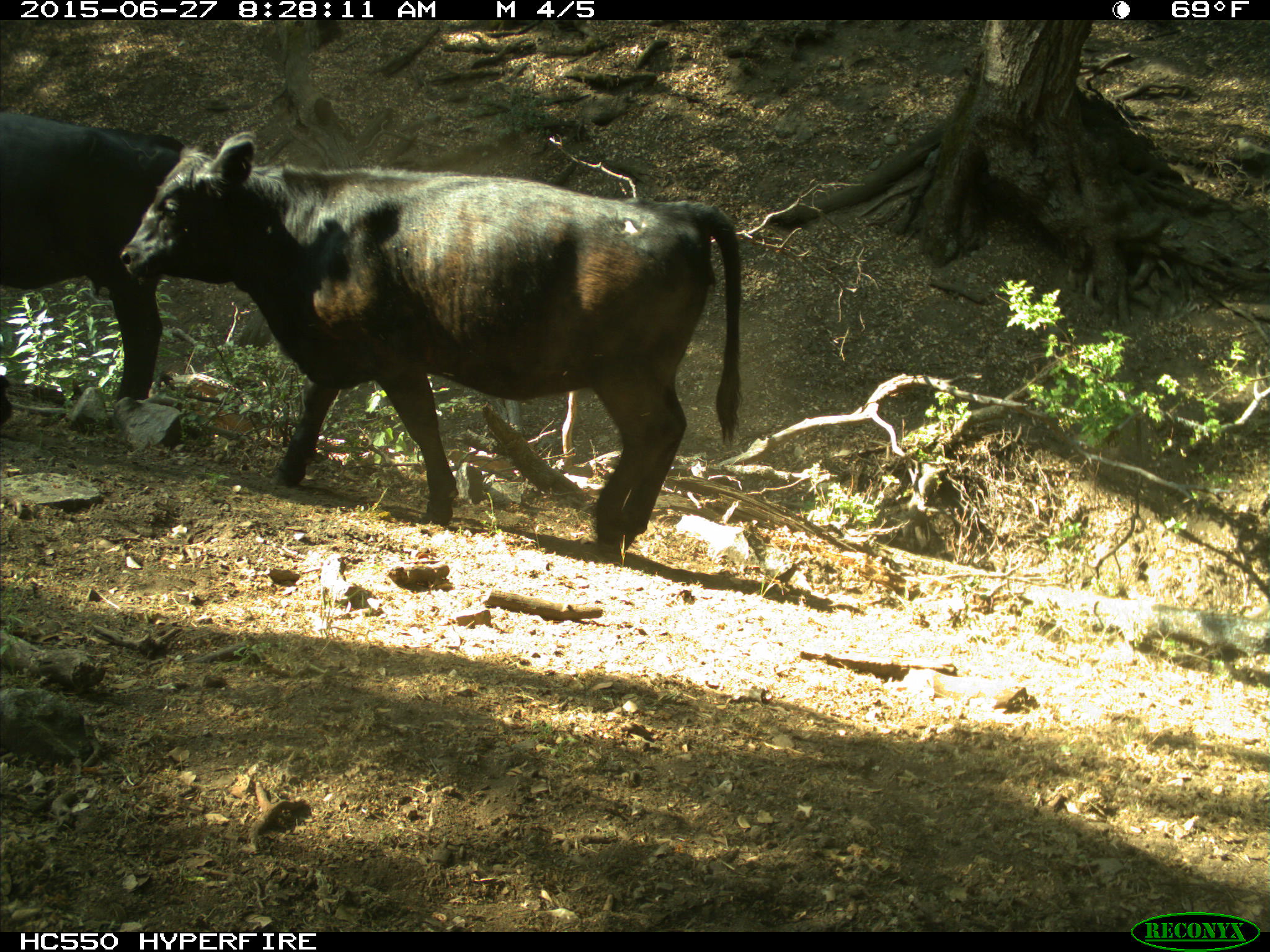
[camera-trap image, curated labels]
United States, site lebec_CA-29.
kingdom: Animalia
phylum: Chordata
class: Mammalia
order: Artiodactyla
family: Bovidae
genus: Bos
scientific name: Bos taurus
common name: domestic cow